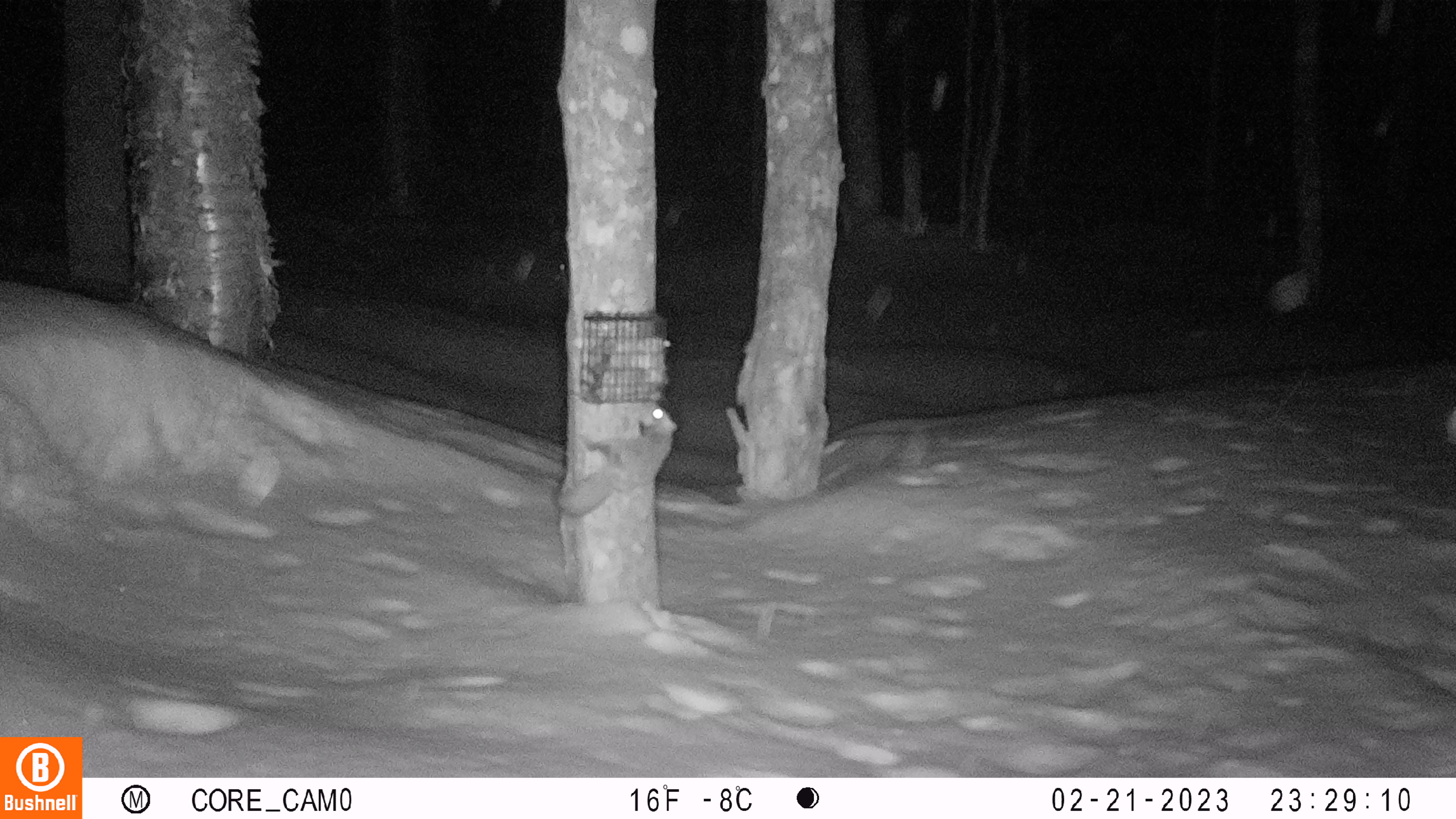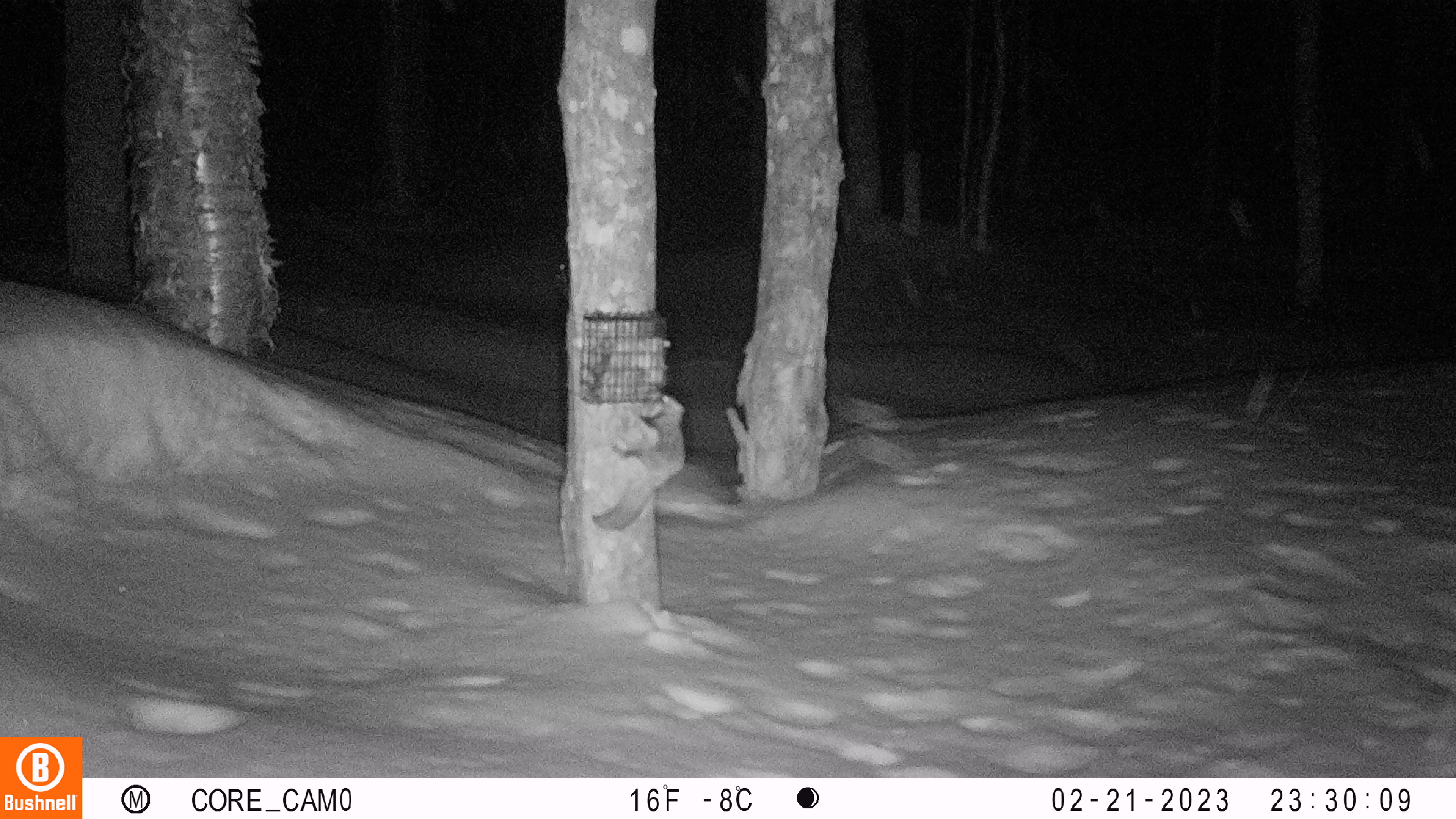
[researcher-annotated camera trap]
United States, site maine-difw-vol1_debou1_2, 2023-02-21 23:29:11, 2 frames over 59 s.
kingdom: Animalia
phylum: Chordata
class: Mammalia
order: Rodentia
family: Sciuridae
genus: Glaucomys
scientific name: Glaucomys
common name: flying squirrel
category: flying squirrel sp.